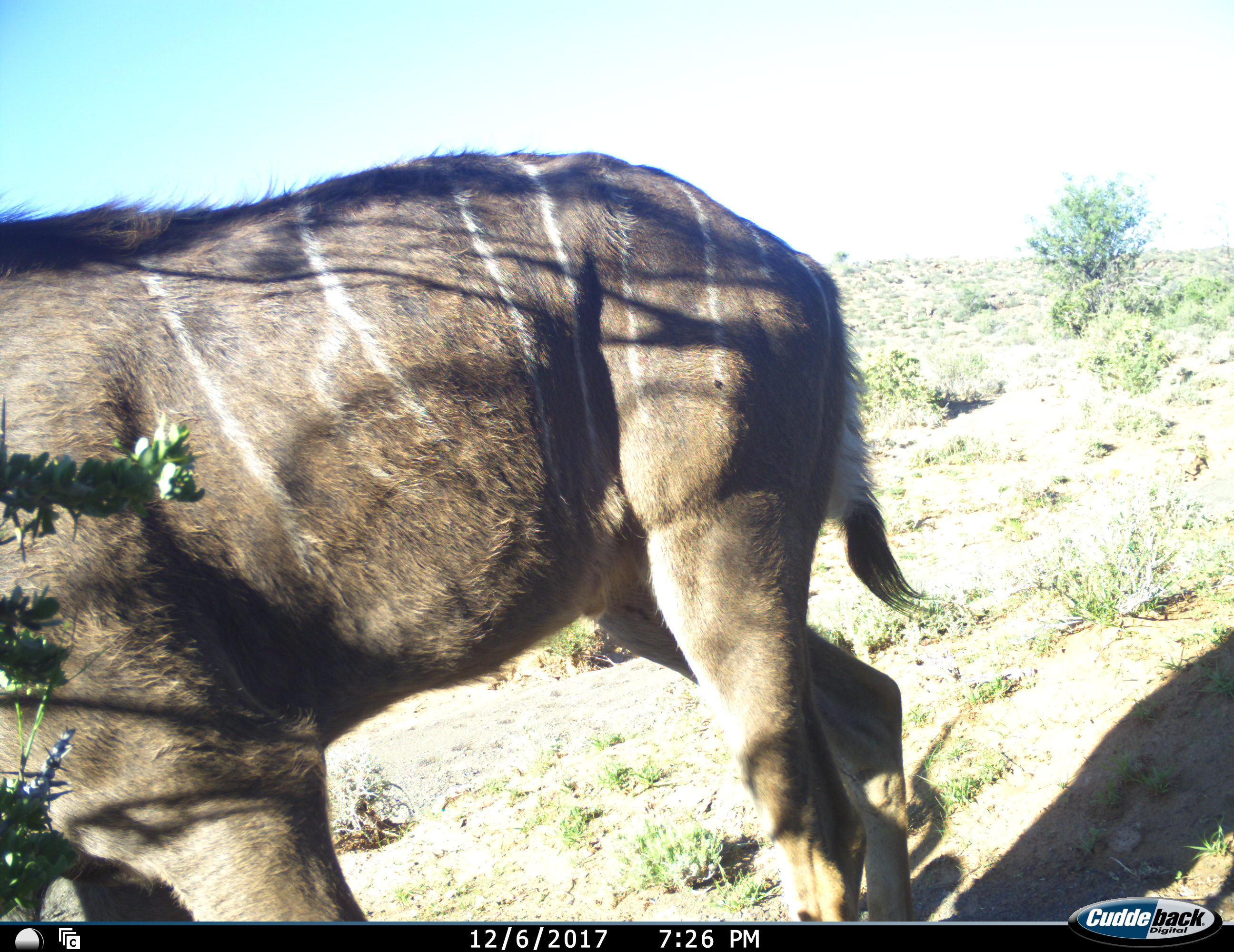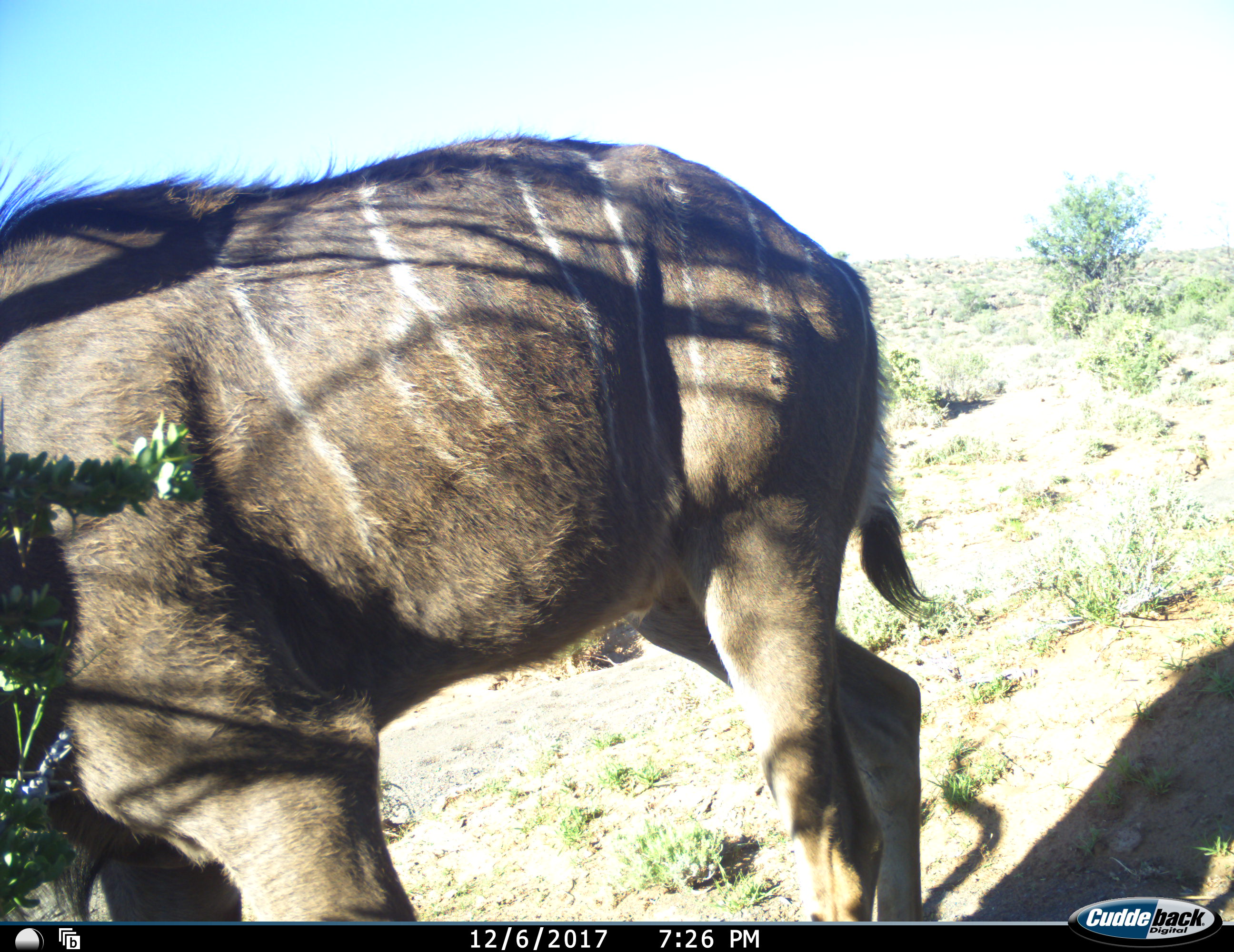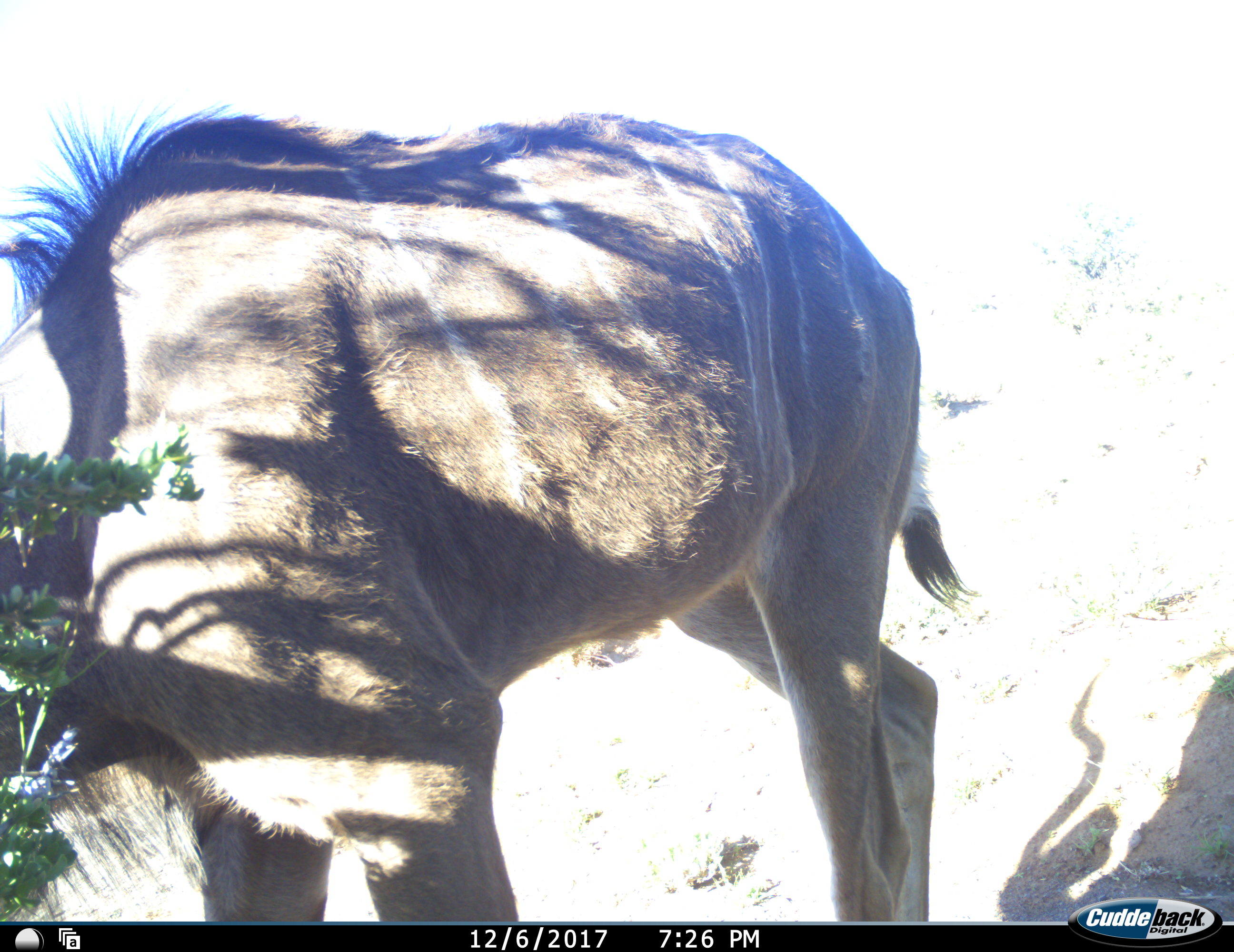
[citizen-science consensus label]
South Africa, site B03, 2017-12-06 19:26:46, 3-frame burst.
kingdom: Animalia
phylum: Chordata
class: Mammalia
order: Artiodactyla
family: Bovidae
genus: Tragelaphus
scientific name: Tragelaphus strepsiceros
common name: greater kudu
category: kudu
Kudu (greater kudu) (Tragelaphus strepsiceros), count 1. Behavior (volunteer vote fractions): standing 56%, resting 0%, moving 33%, interacting 0%. Young present (vote fraction): 0%. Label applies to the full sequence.